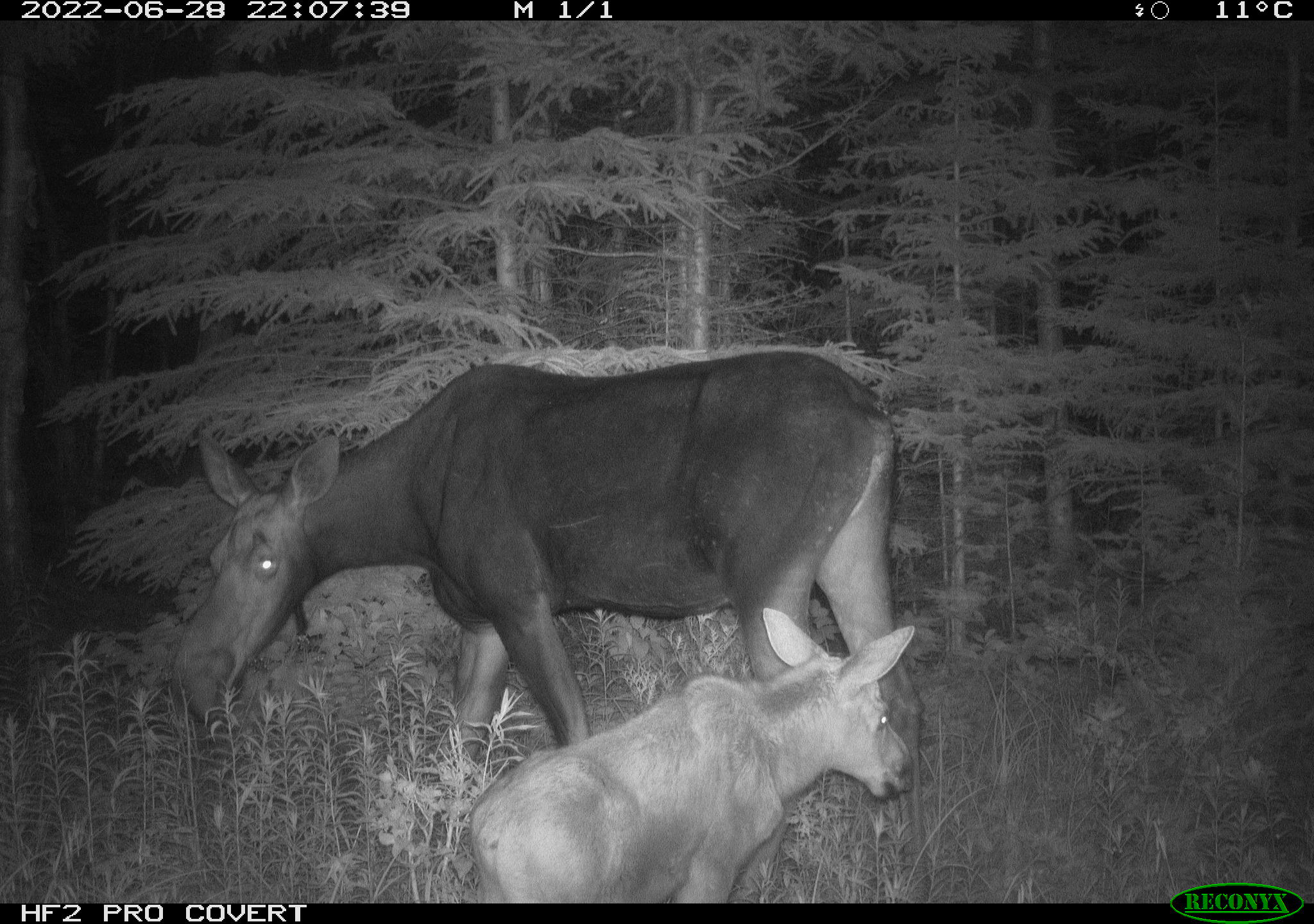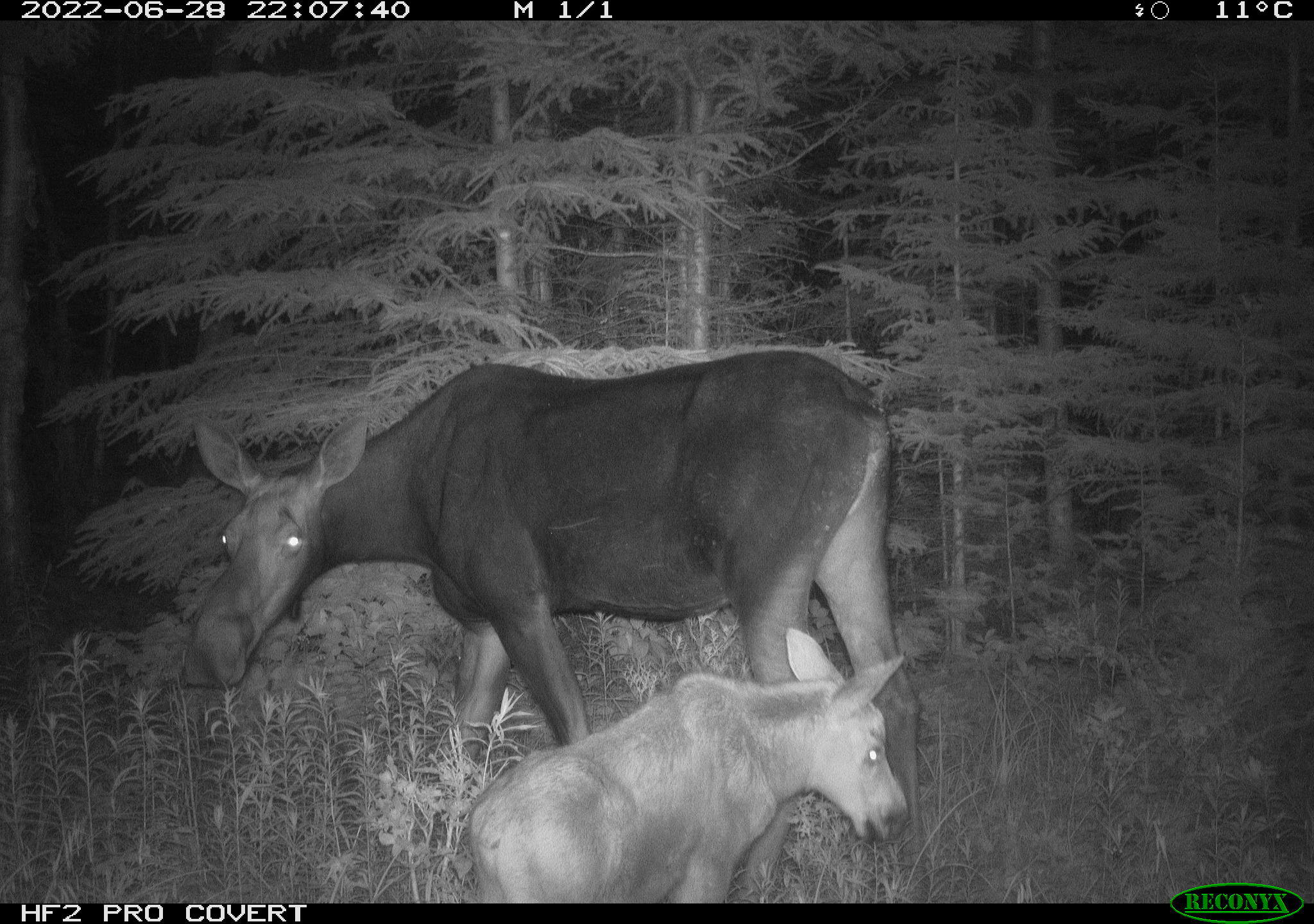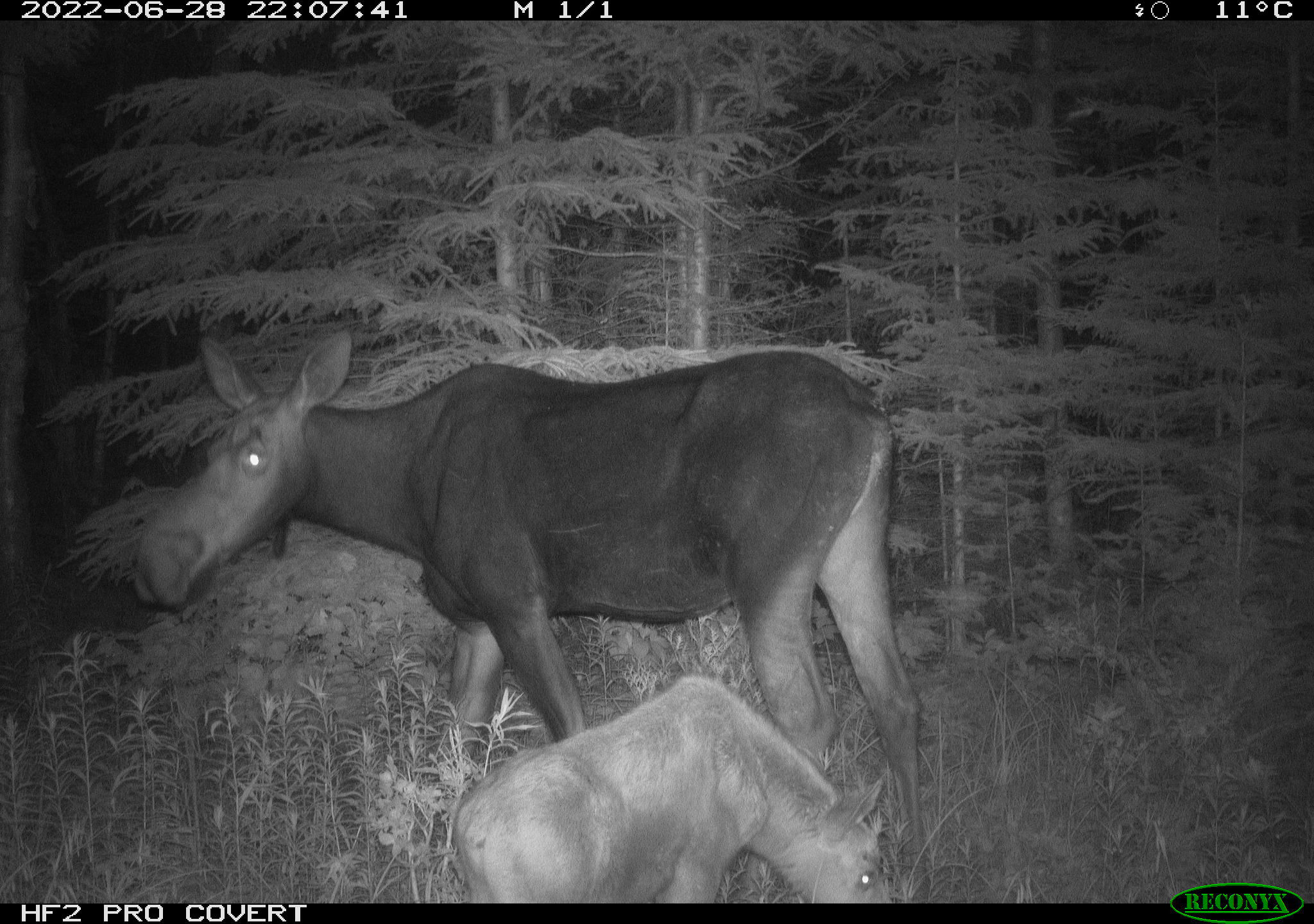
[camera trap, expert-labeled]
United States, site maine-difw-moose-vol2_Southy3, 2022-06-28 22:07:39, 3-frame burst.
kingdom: Animalia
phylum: Chordata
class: Mammalia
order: Artiodactyla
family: Cervidae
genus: Alces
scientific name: Alces alces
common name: moose